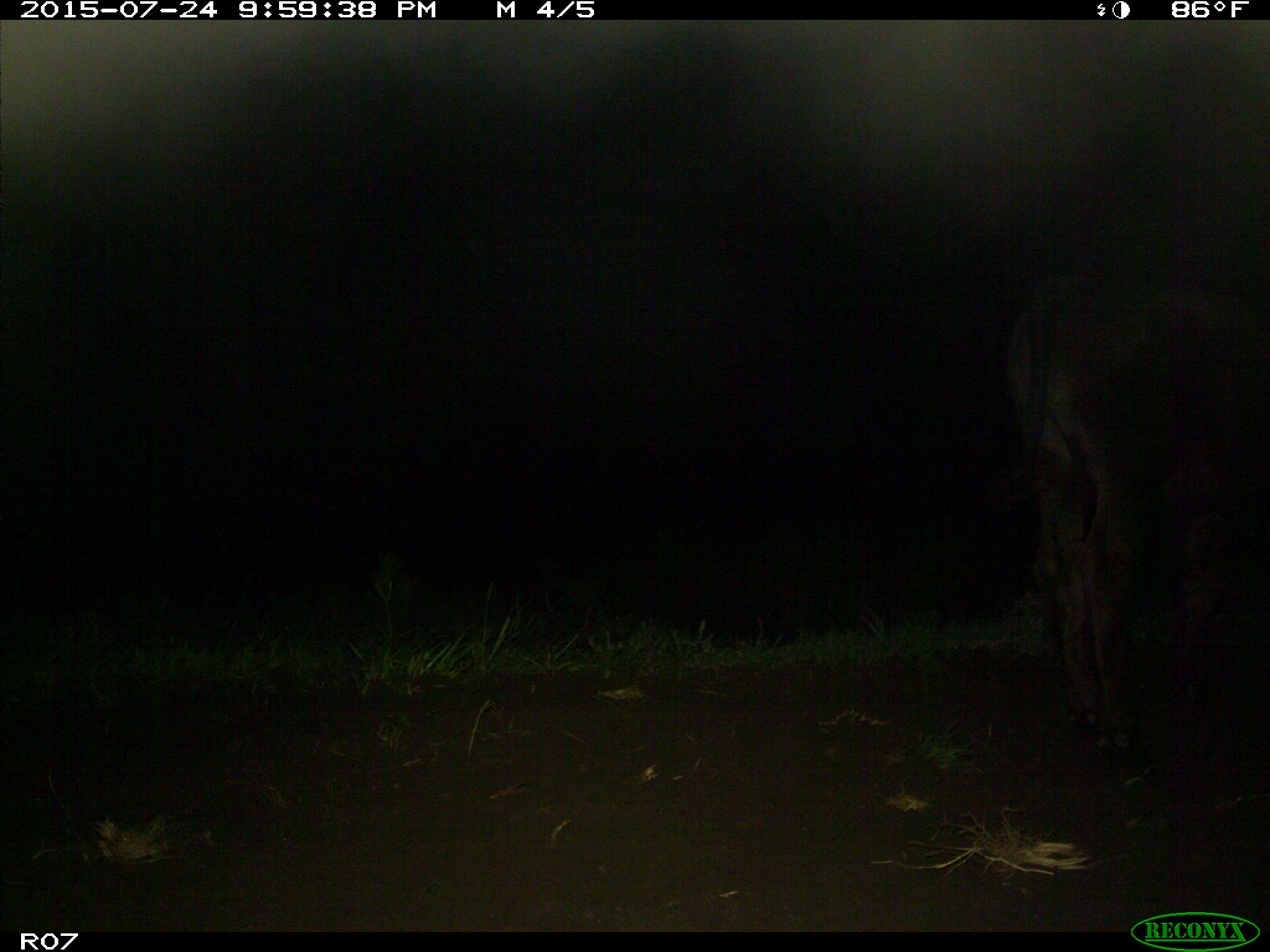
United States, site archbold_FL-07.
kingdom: Animalia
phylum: Chordata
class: Mammalia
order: Artiodactyla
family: Bovidae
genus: Bos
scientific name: Bos taurus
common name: domestic cow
Bos taurus (domestic cow).